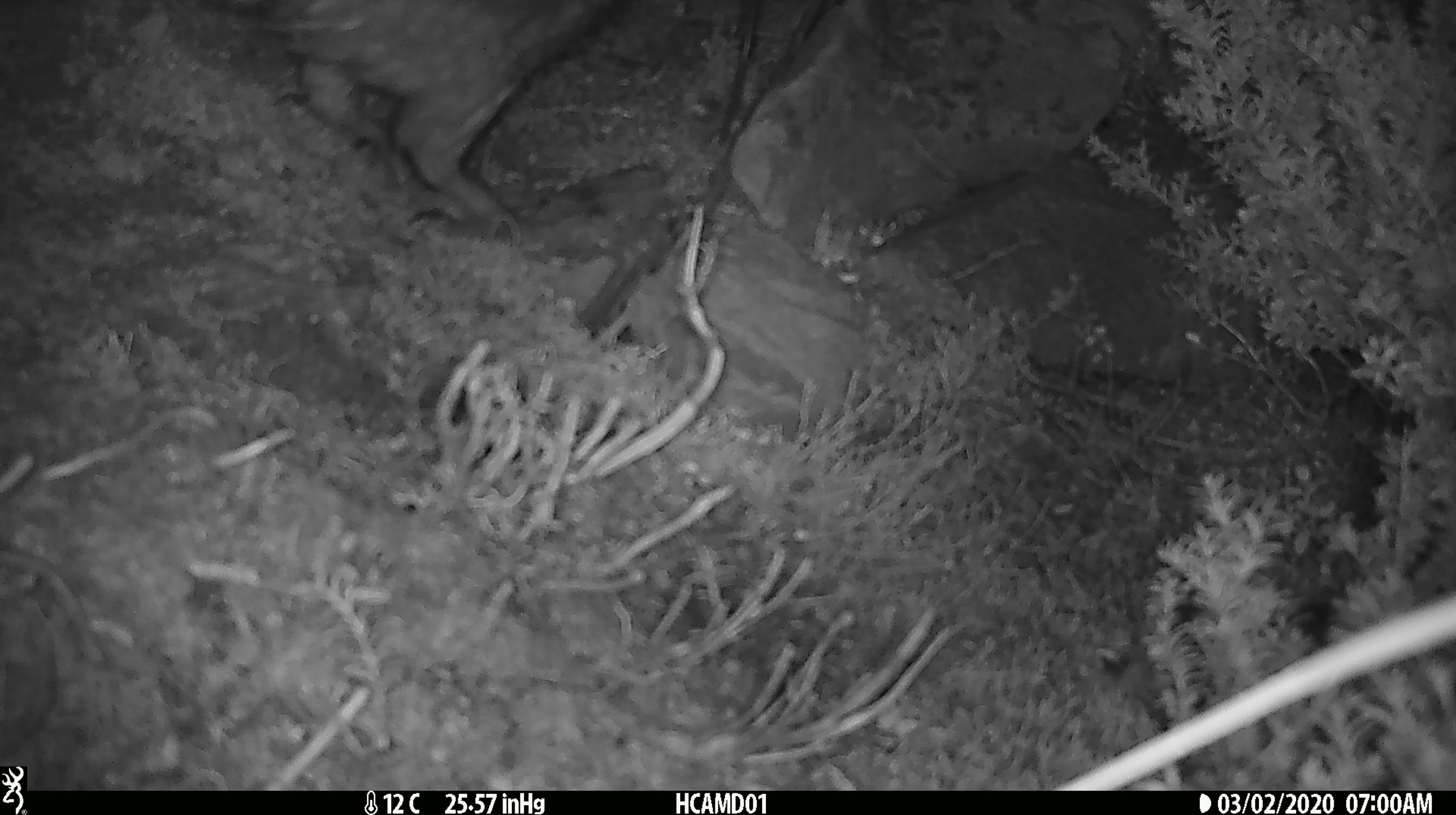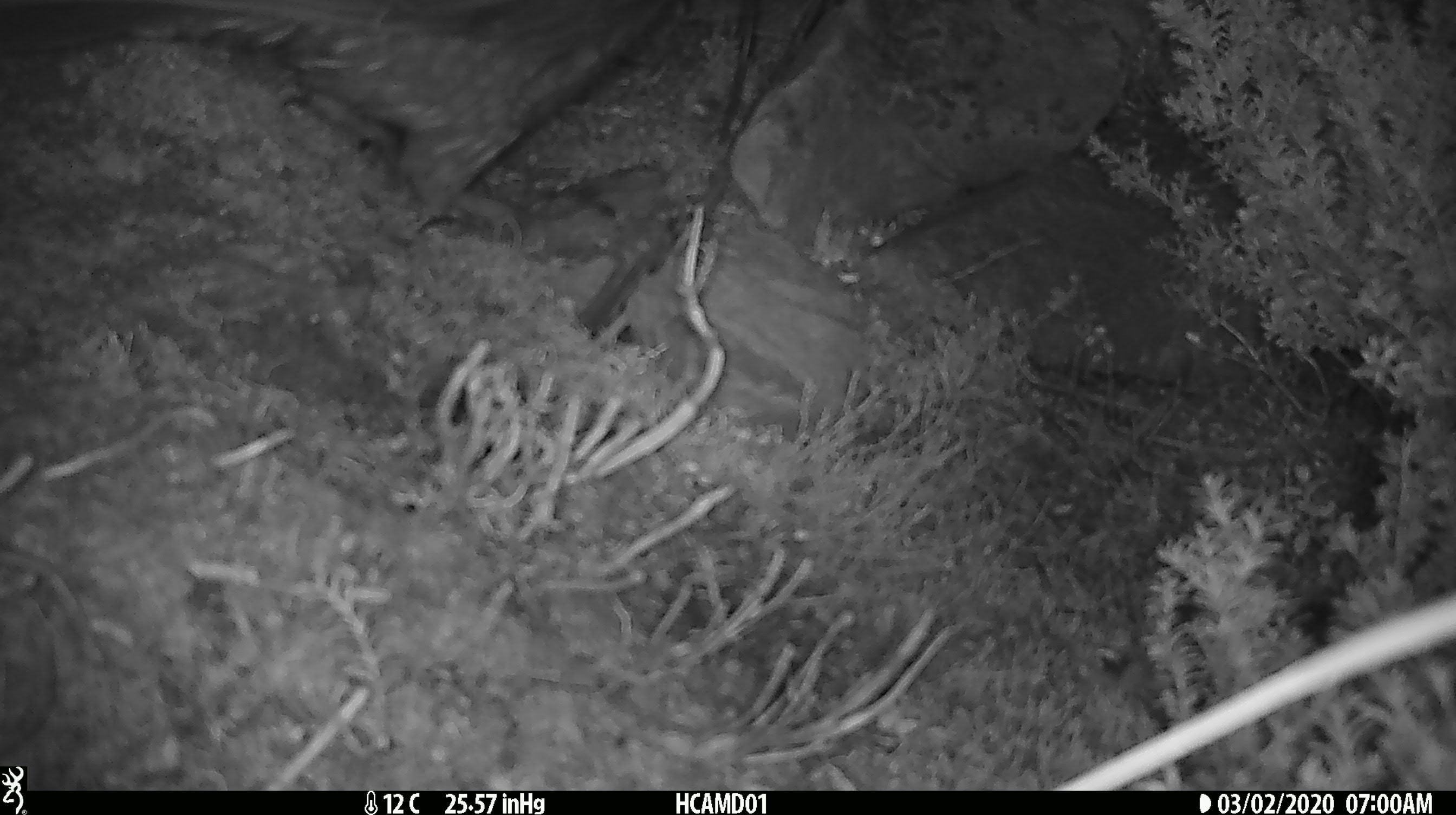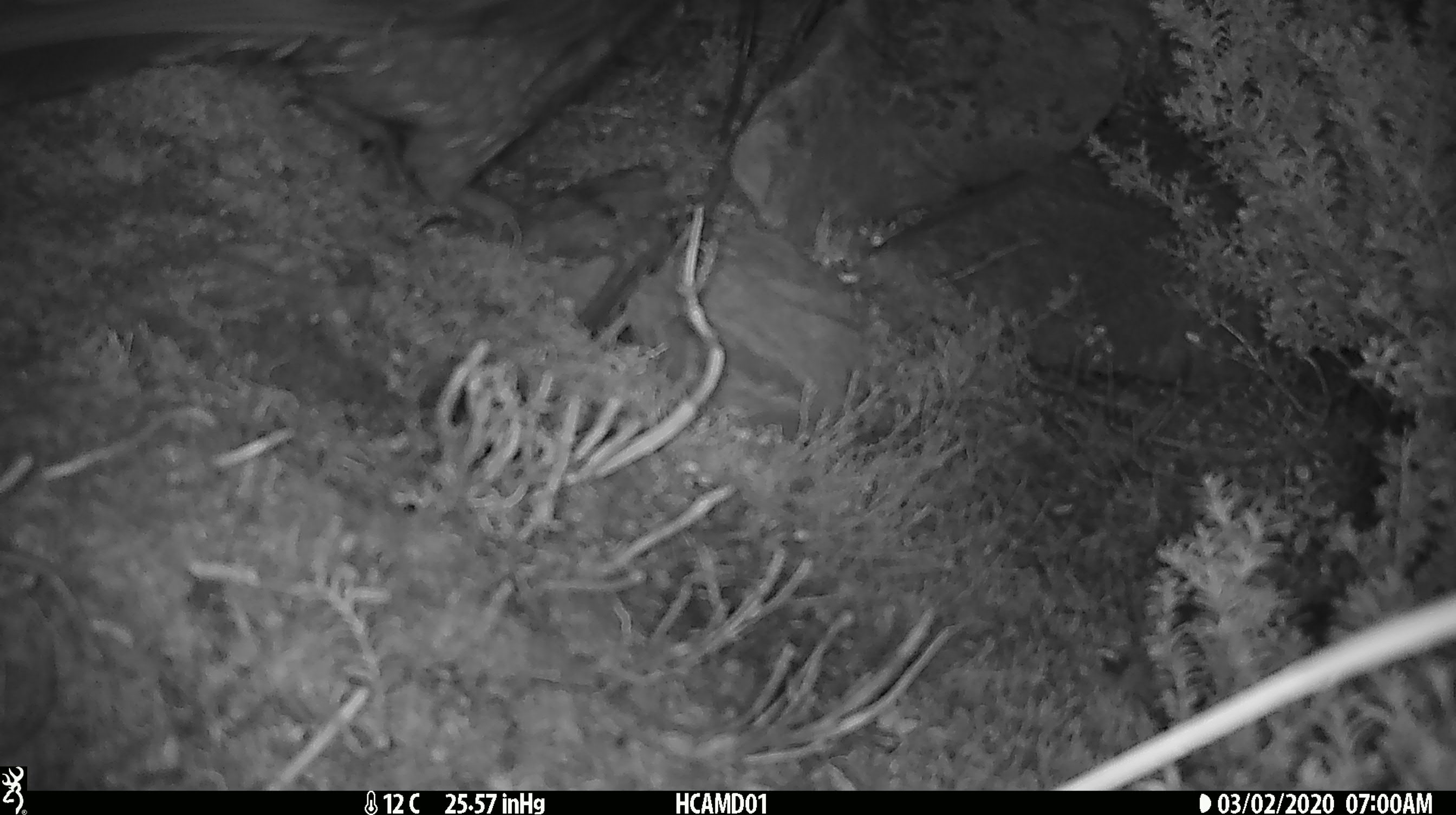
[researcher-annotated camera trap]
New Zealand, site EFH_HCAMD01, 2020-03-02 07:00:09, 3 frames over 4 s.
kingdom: Animalia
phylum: Chordata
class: Aves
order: Psittaciformes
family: Strigopidae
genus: Nestor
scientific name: Nestor notabilis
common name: kea